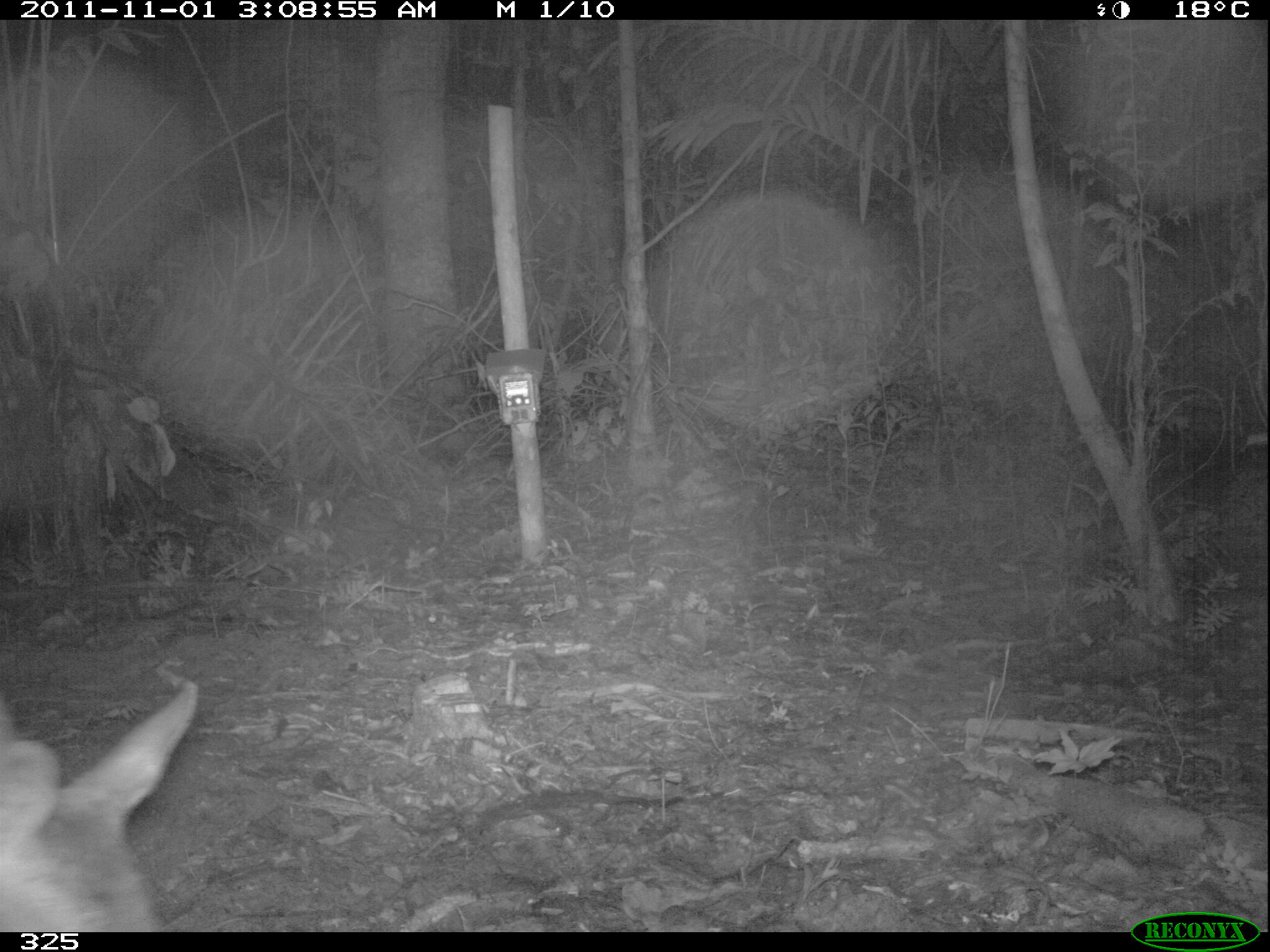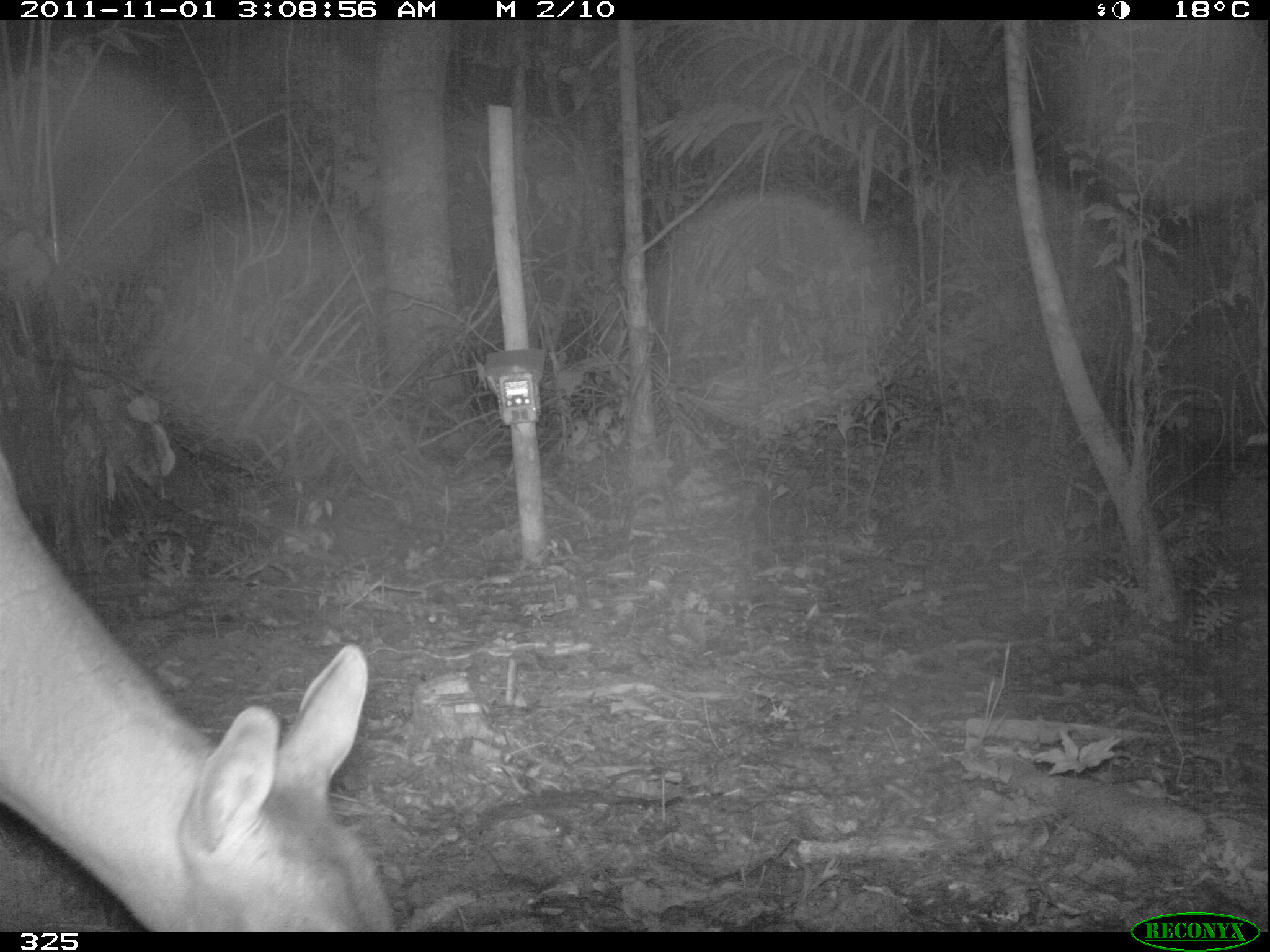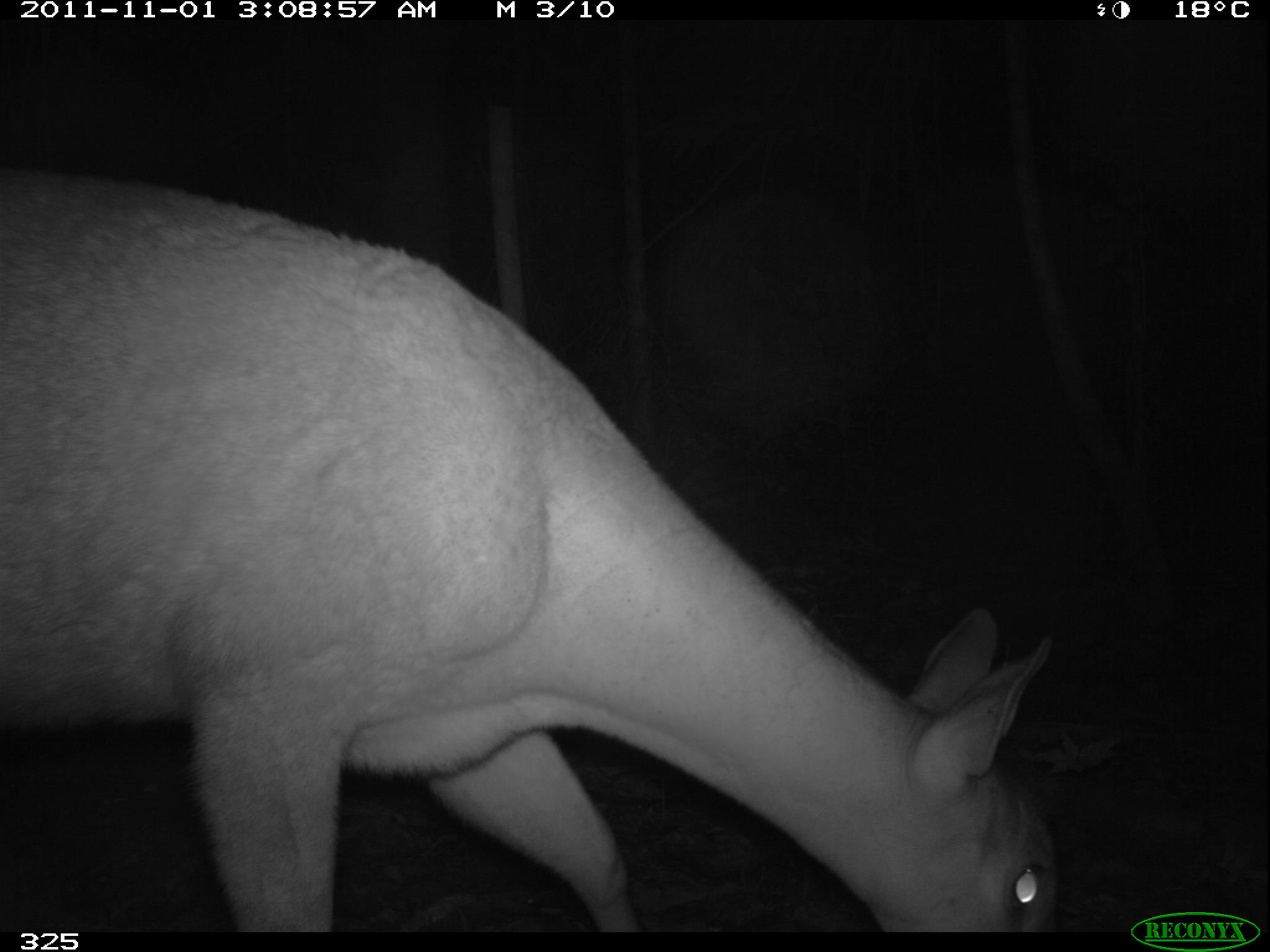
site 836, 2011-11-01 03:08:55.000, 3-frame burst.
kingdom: Animalia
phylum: Chordata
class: Mammalia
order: Artiodactyla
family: Cervidae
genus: Mazama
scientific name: Mazama americana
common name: red brocket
Mazama americana (red brocket).